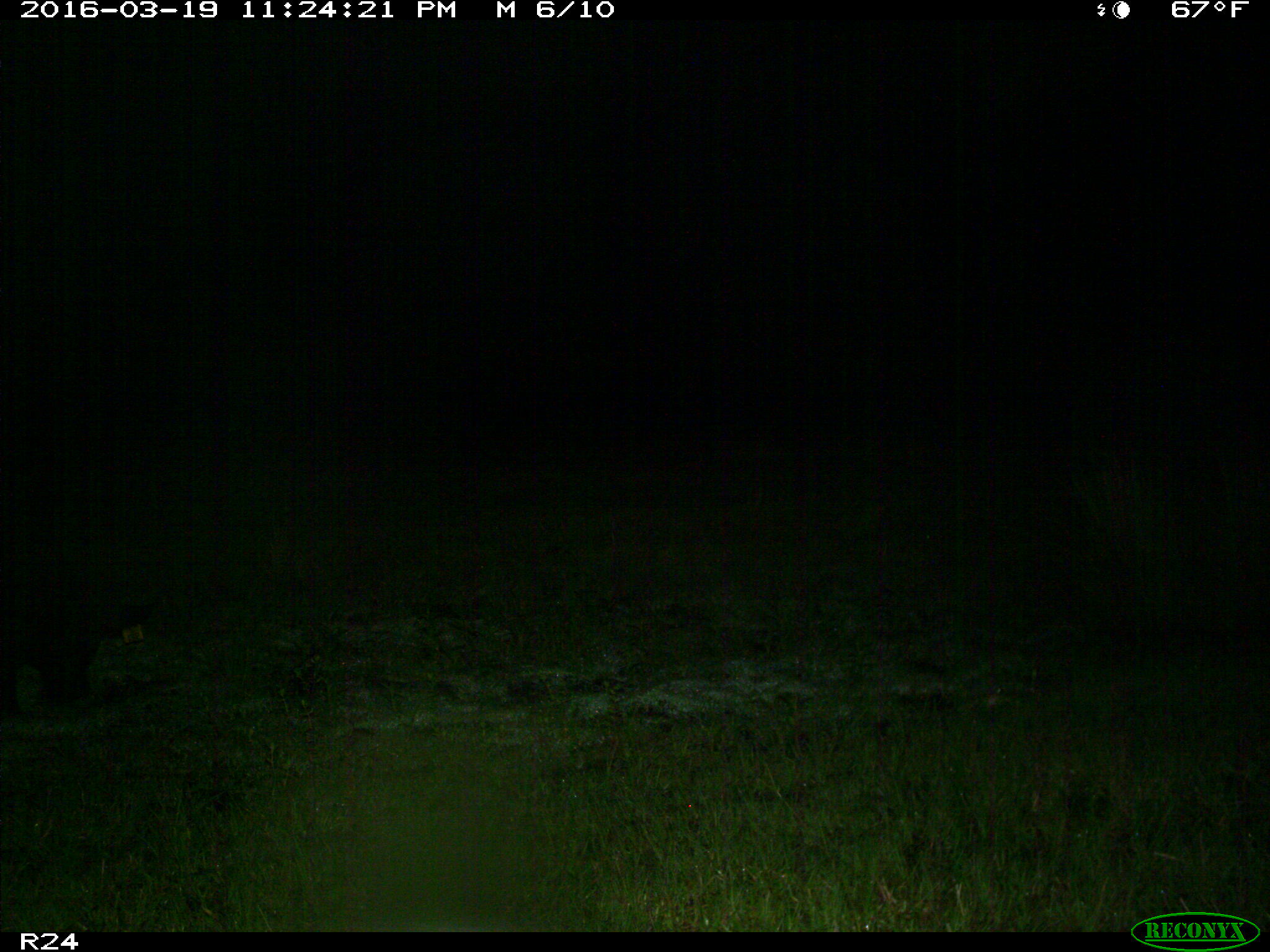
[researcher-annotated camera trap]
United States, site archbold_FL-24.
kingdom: Animalia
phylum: Chordata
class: Mammalia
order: Artiodactyla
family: Suidae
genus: Sus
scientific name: Sus scrofa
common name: wild boar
Sus scrofa (wild boar).